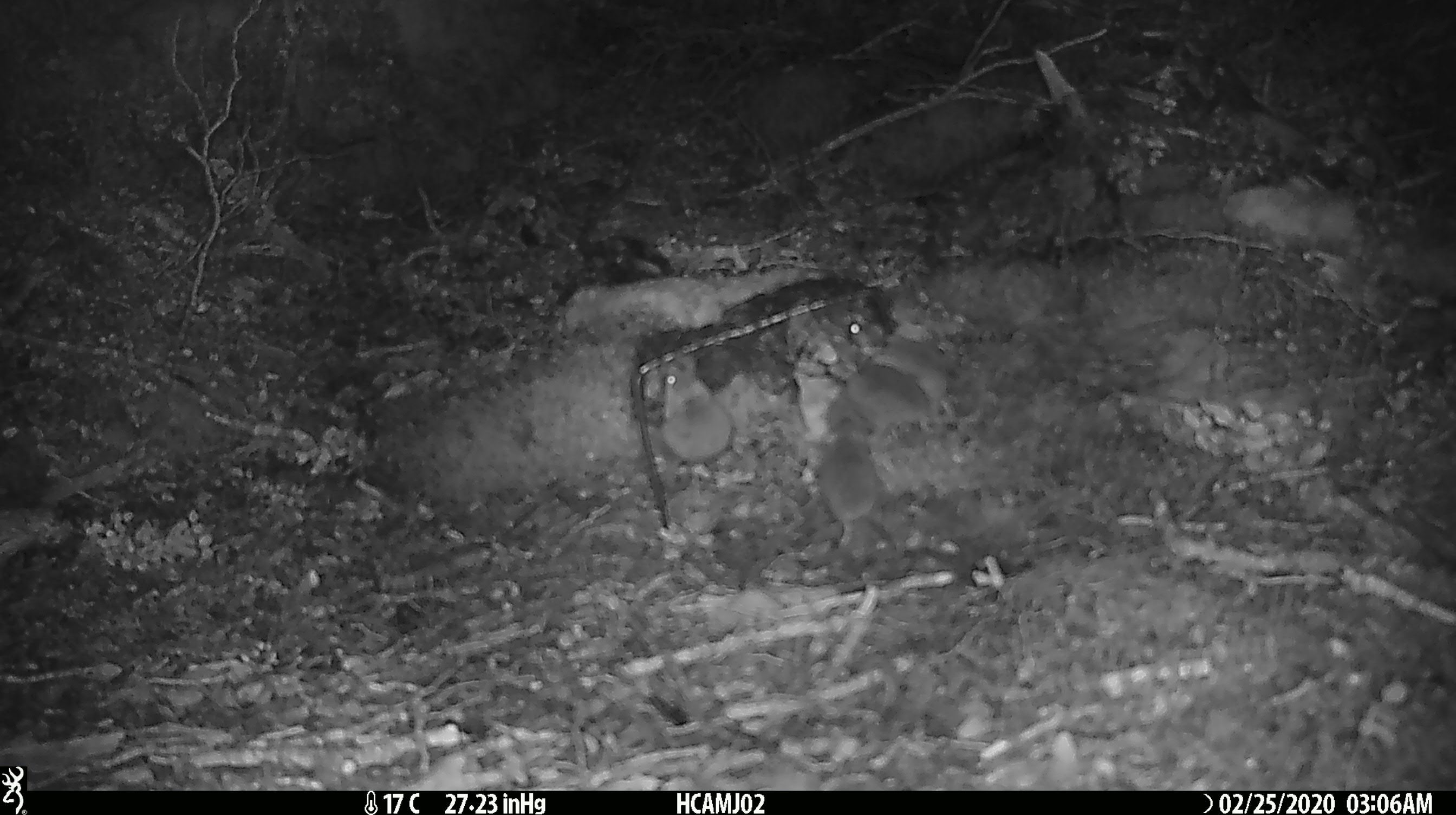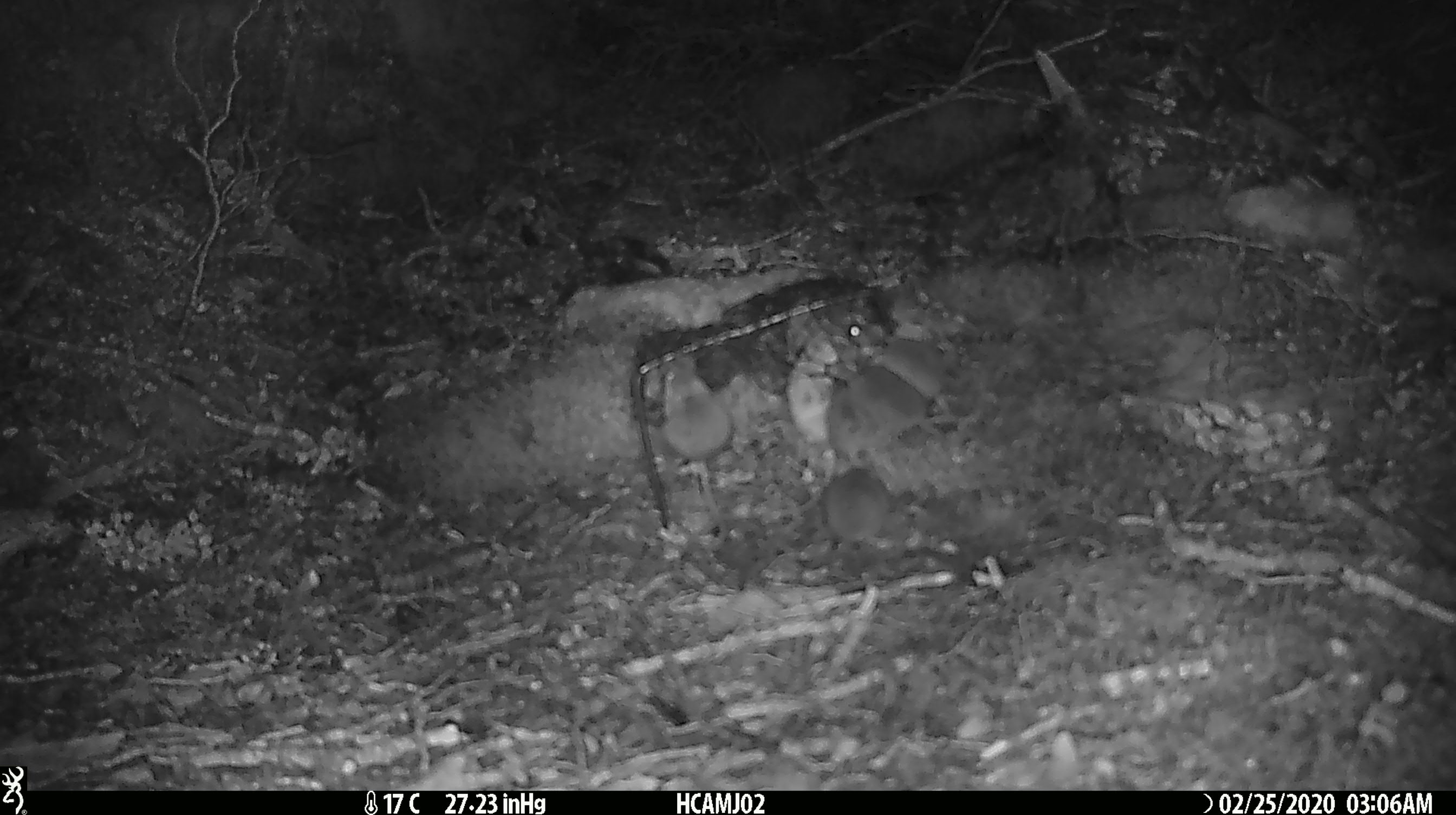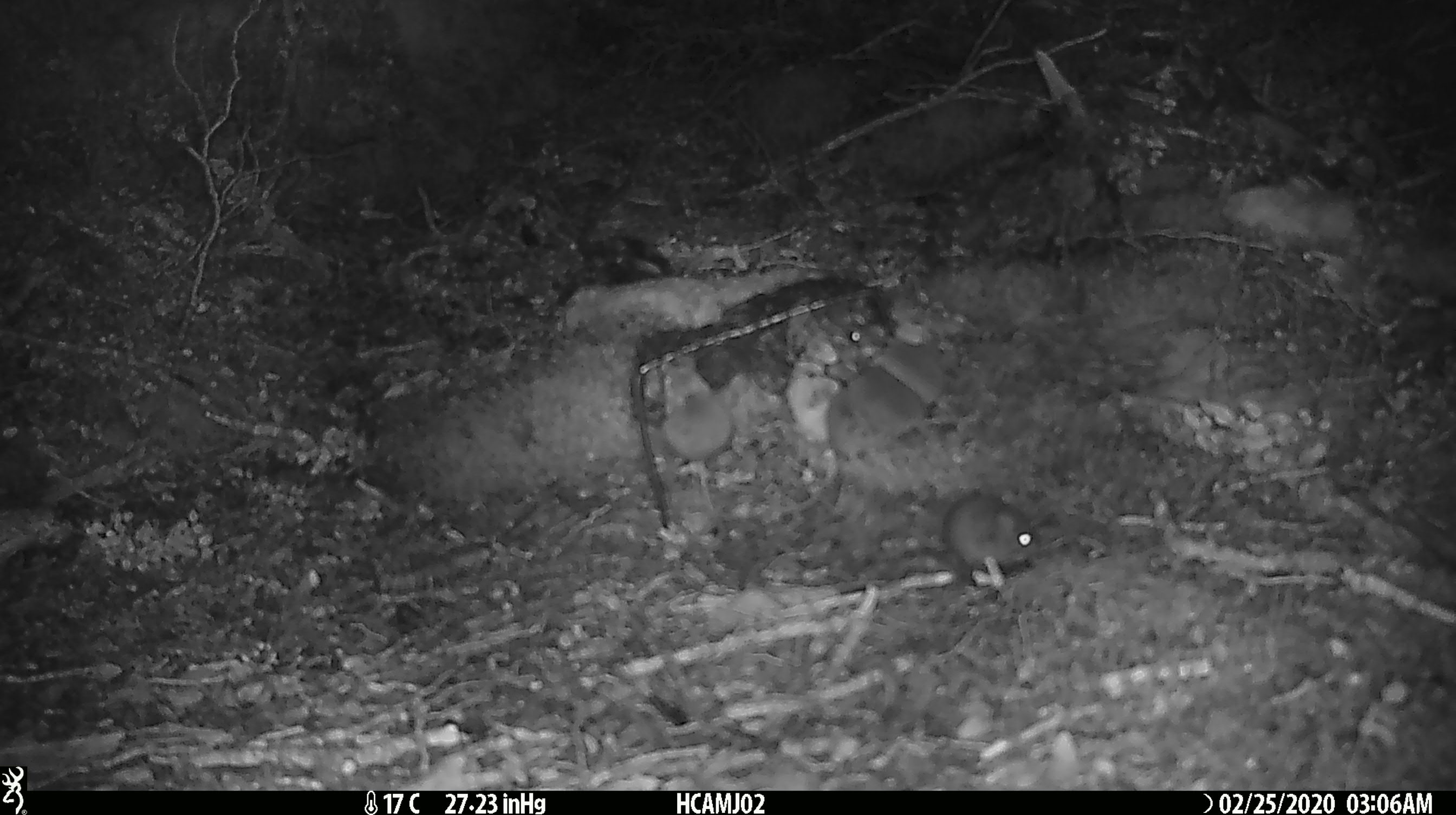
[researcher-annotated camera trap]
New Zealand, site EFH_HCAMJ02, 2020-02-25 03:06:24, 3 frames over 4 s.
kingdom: Animalia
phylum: Chordata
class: Mammalia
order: Rodentia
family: Muridae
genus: Mus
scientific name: Mus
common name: mouse